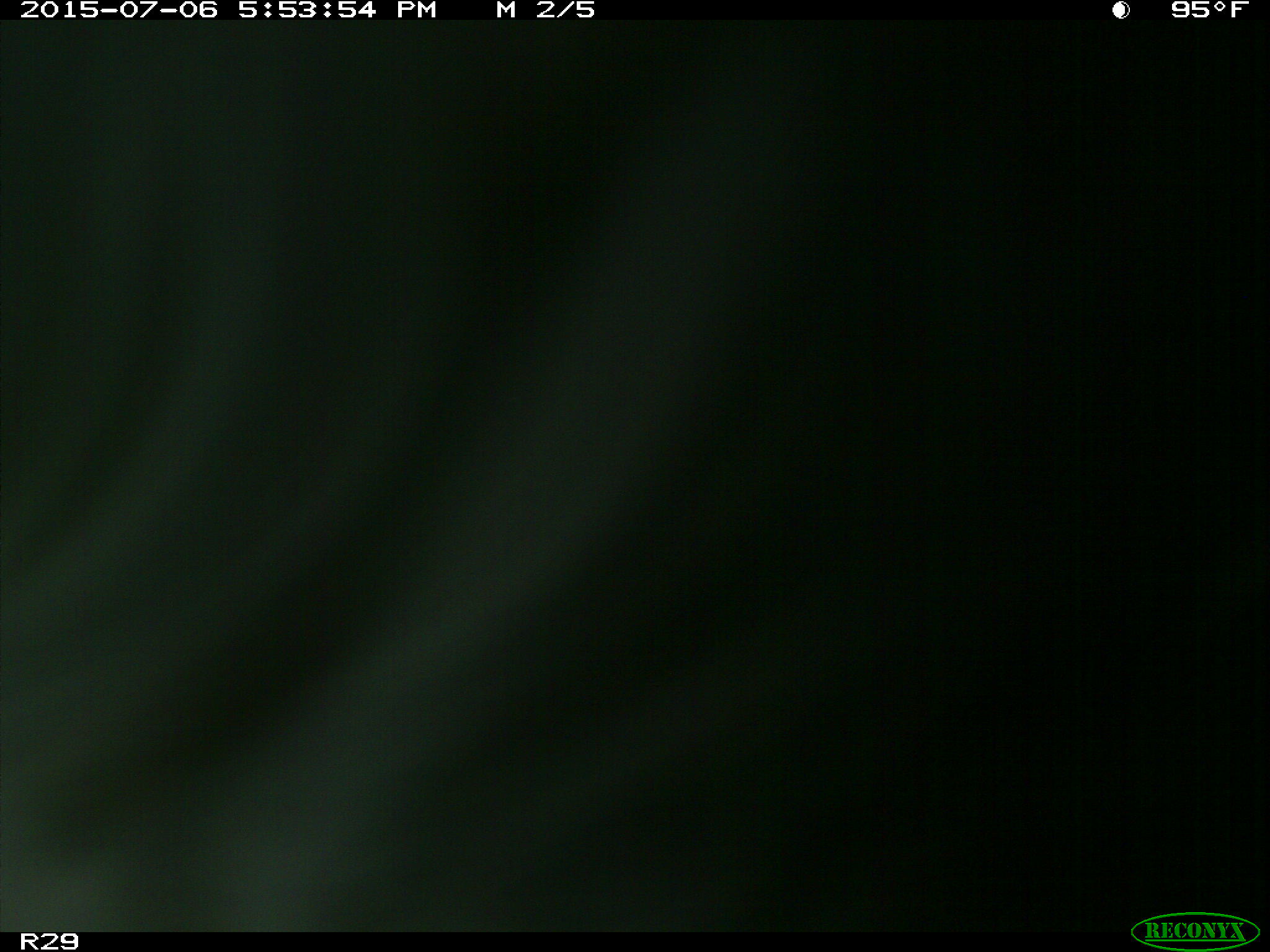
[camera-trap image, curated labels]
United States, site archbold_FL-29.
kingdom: Animalia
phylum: Chordata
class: Mammalia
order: Artiodactyla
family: Bovidae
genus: Bos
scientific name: Bos taurus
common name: domestic cow